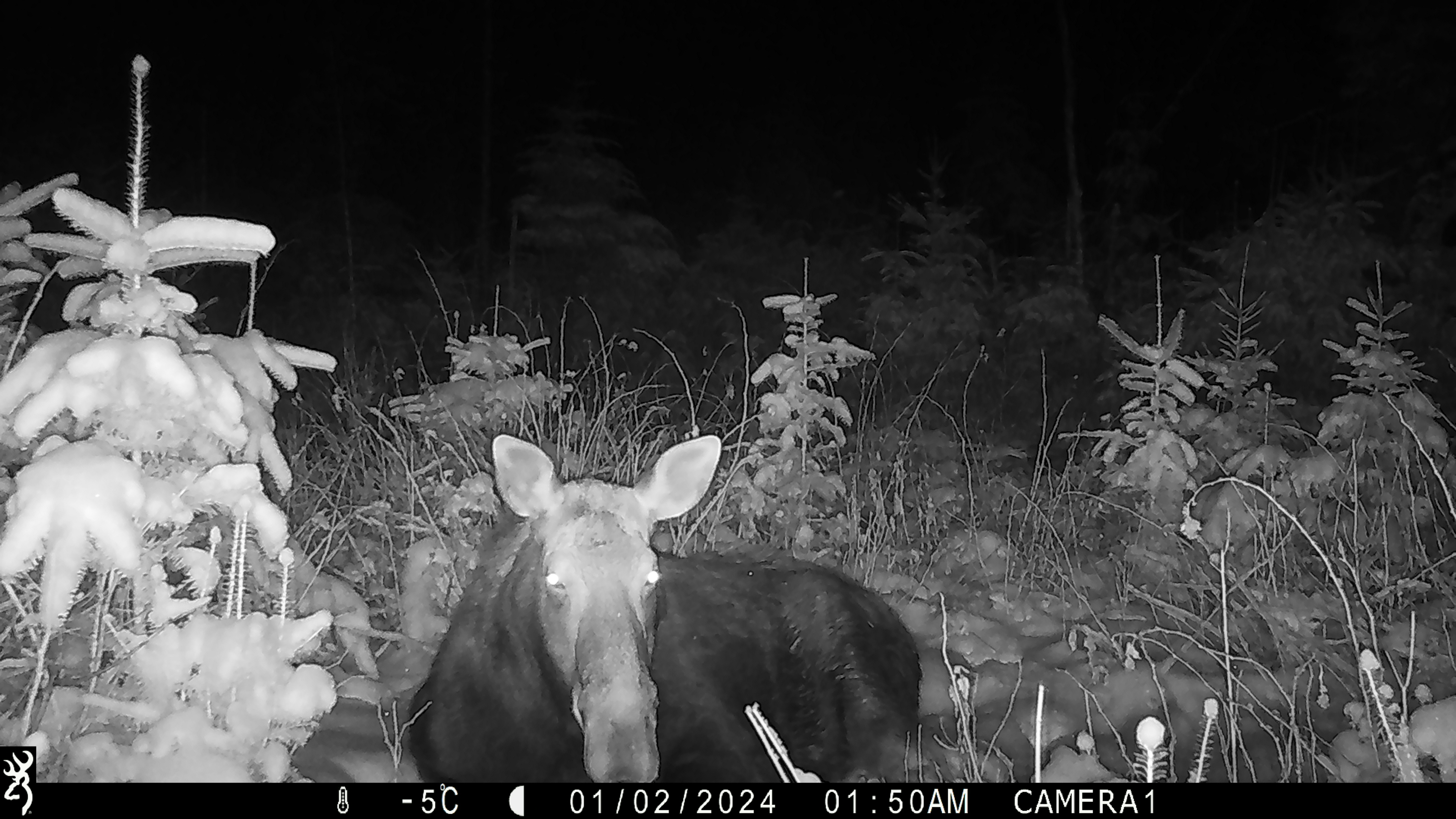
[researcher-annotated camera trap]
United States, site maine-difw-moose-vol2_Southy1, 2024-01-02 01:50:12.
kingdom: Animalia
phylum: Chordata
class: Mammalia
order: Artiodactyla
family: Cervidae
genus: Alces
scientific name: Alces alces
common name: moose